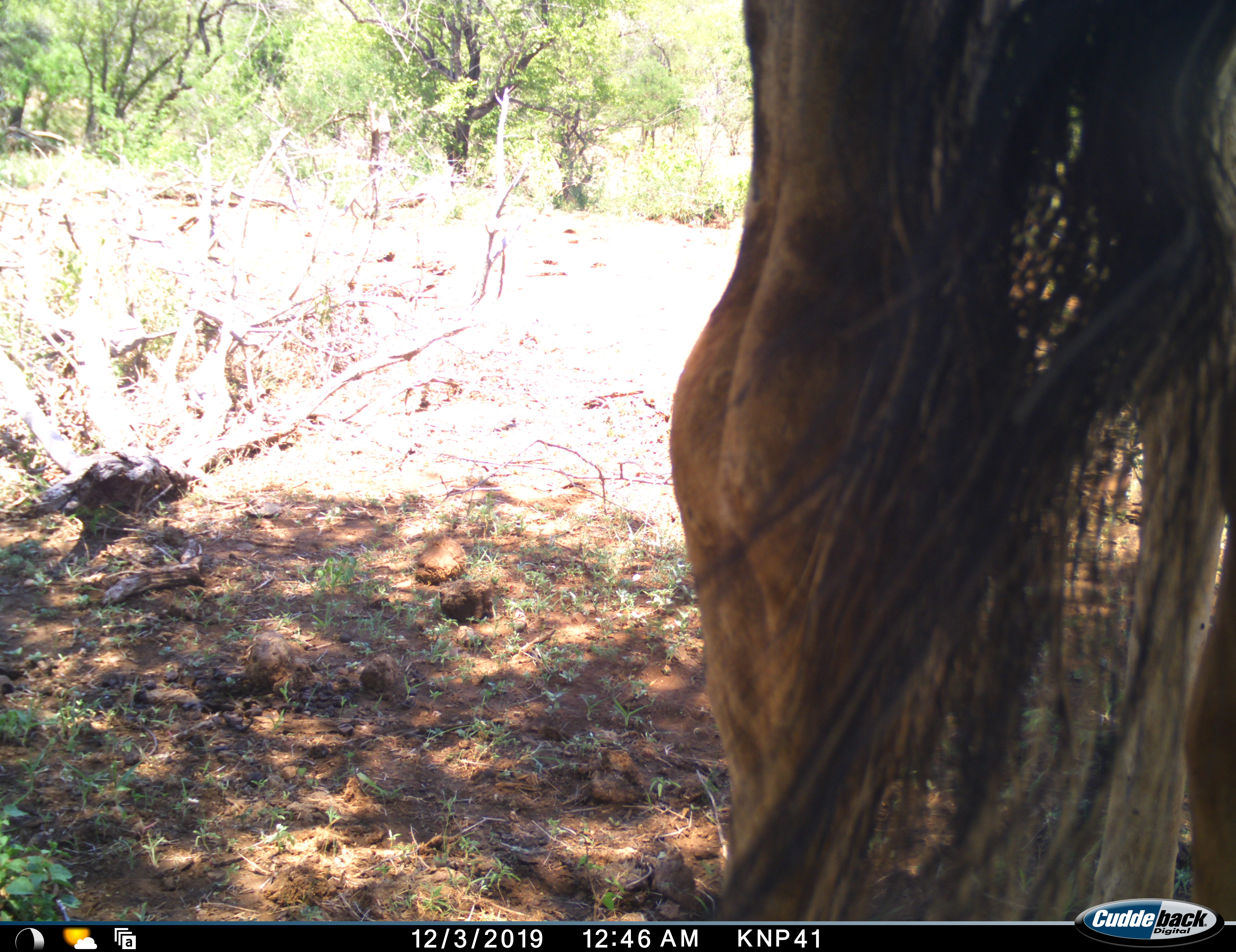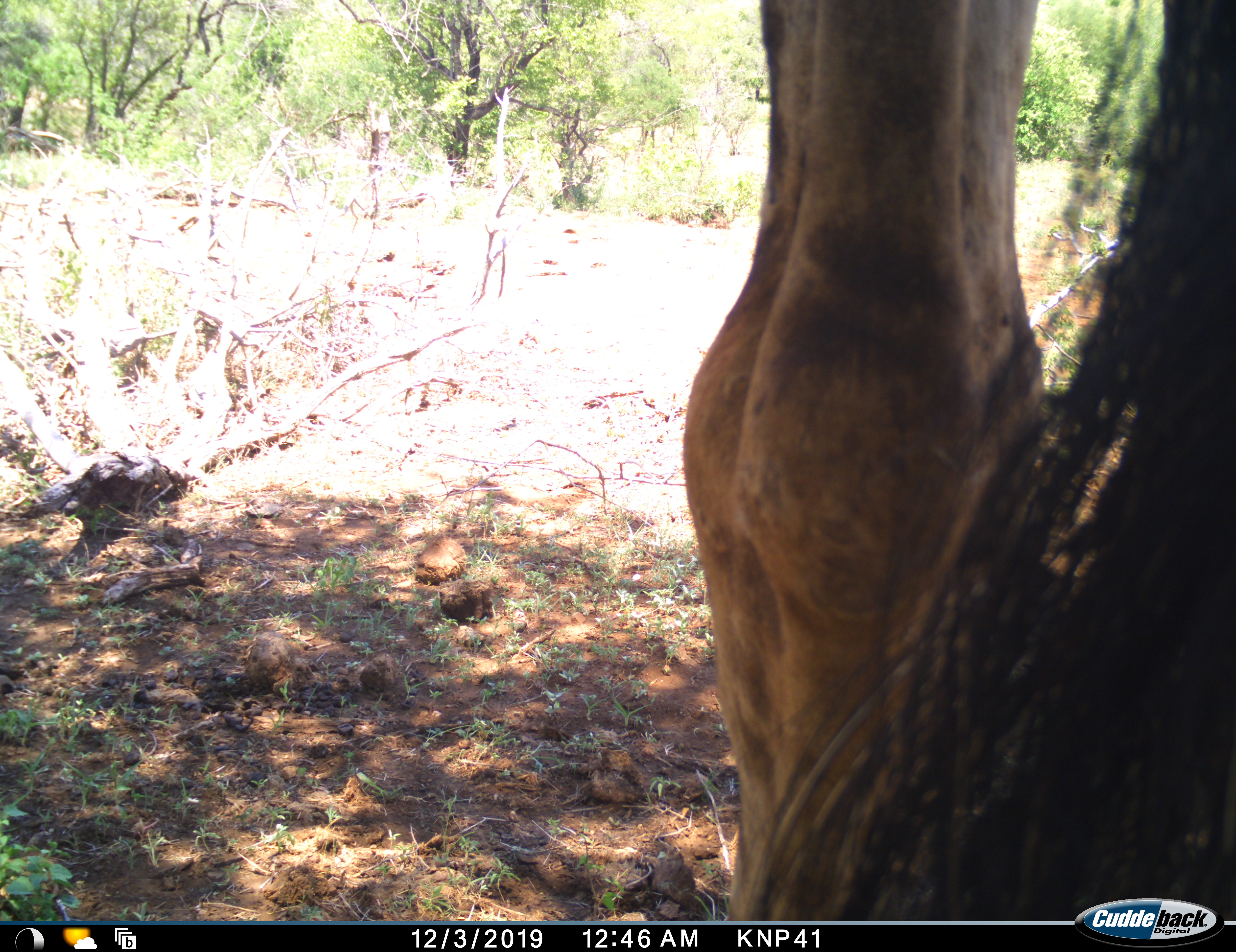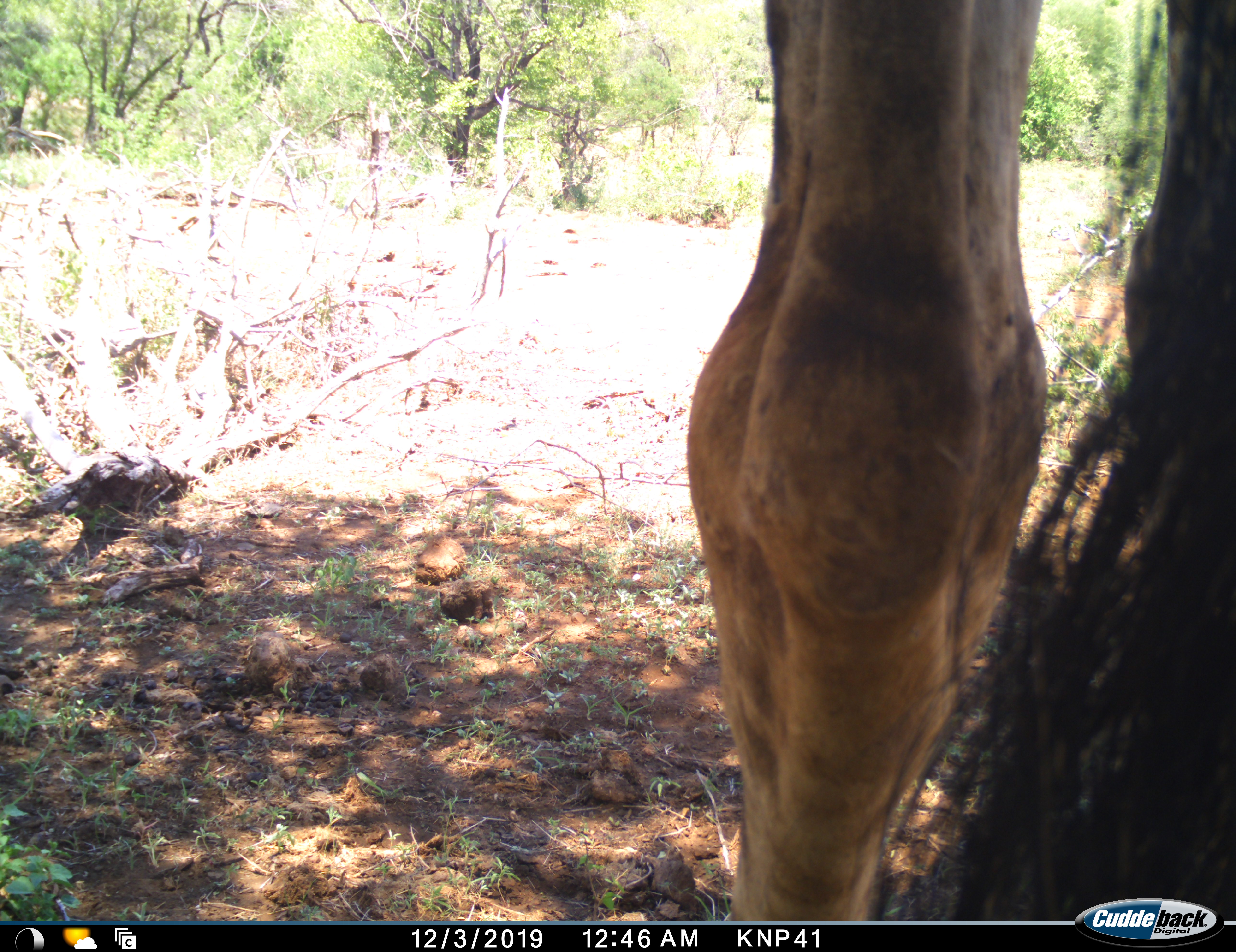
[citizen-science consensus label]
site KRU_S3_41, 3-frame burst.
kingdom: Animalia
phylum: Chordata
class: Mammalia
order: Artiodactyla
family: Giraffidae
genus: Giraffa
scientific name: Giraffa camelopardalis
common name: giraffe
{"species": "giraffe (Giraffa camelopardalis)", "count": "1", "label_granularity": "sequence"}